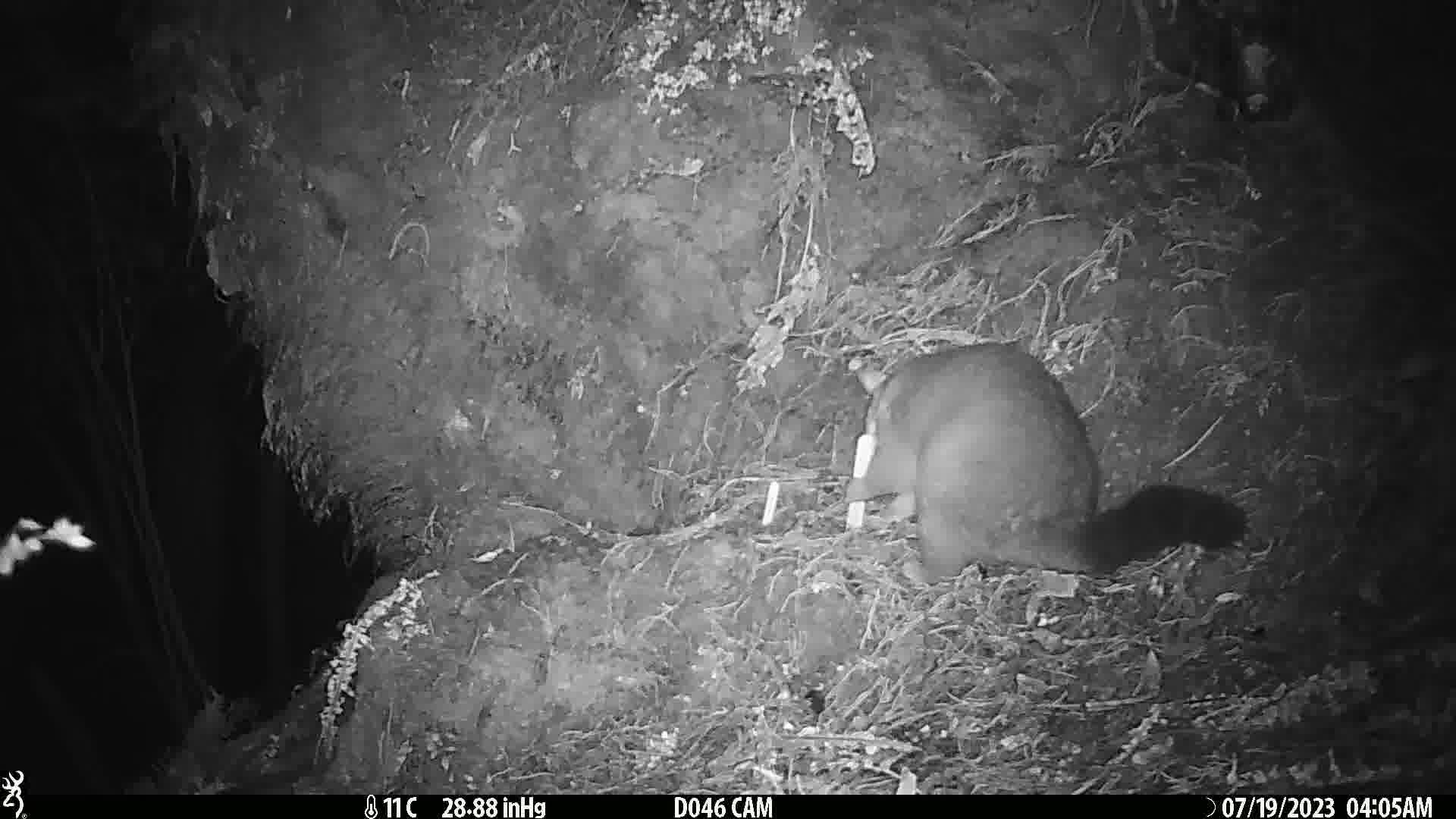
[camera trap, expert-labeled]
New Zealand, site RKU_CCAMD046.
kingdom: Animalia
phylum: Chordata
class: Mammalia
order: Diprotodontia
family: Phalangeridae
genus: Trichosurus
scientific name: Trichosurus vulpecula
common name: common brushtail possum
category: possum